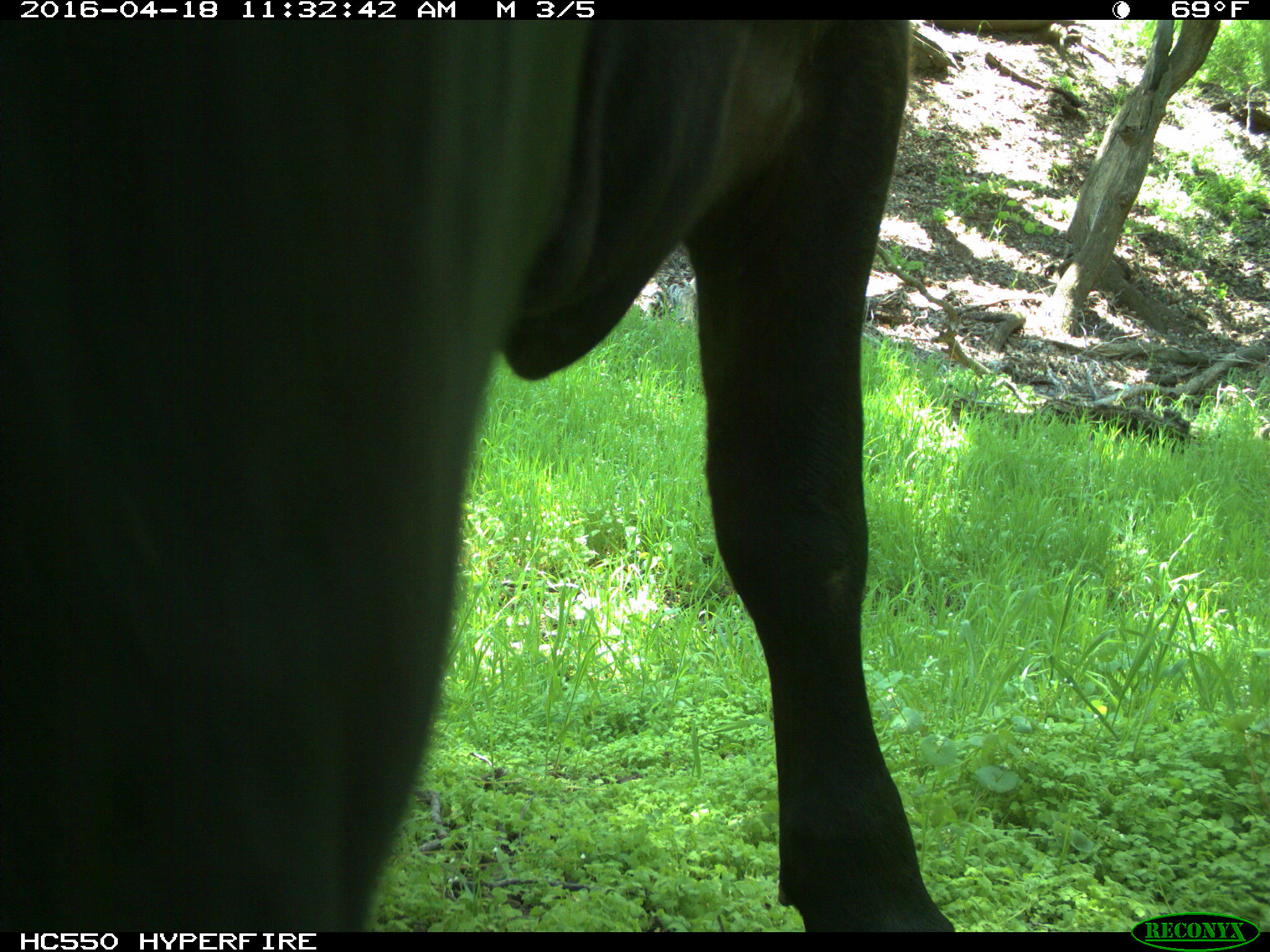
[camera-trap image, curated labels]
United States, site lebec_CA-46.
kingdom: Animalia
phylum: Chordata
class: Mammalia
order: Artiodactyla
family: Bovidae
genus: Bos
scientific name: Bos taurus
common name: domestic cow